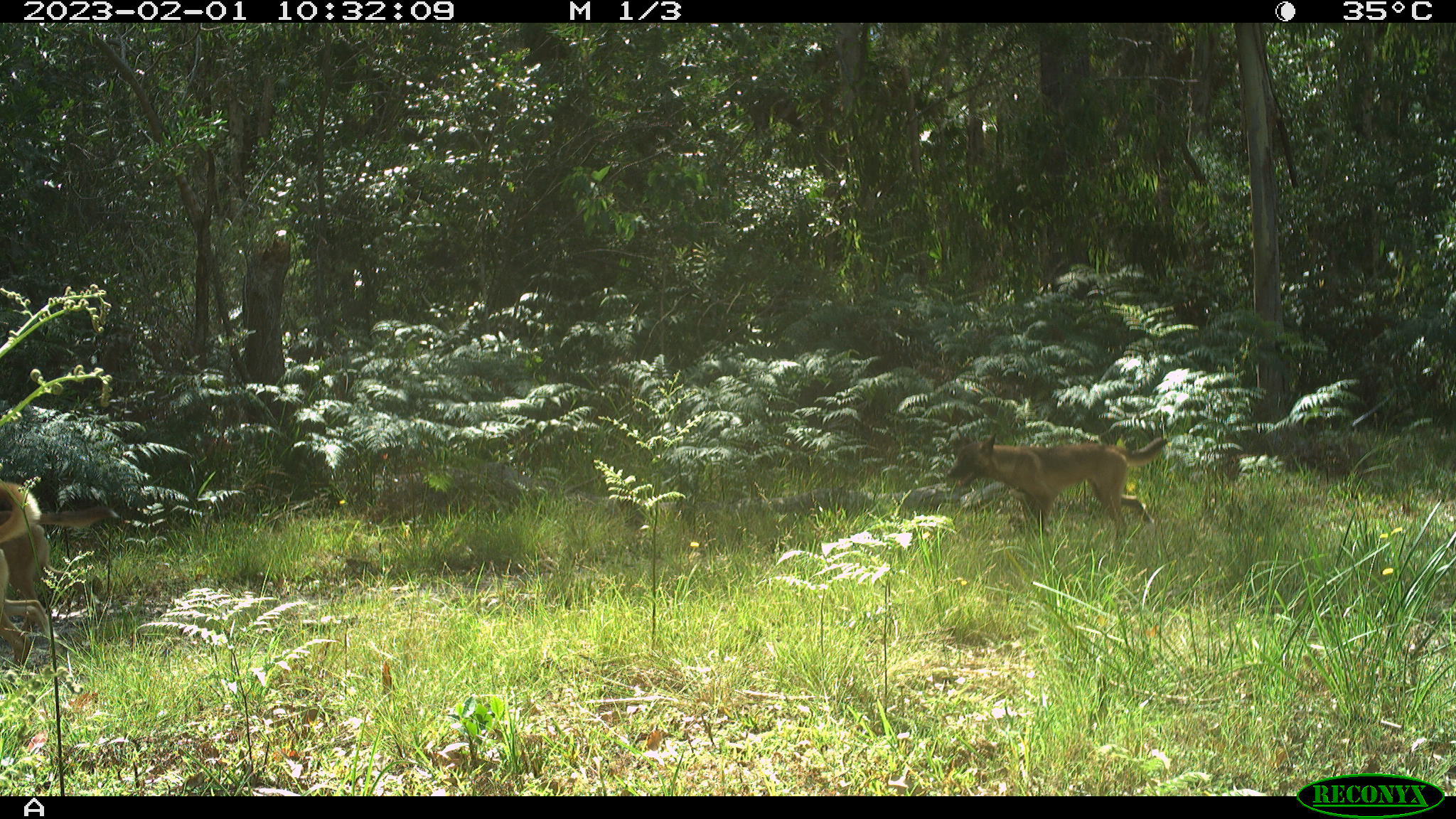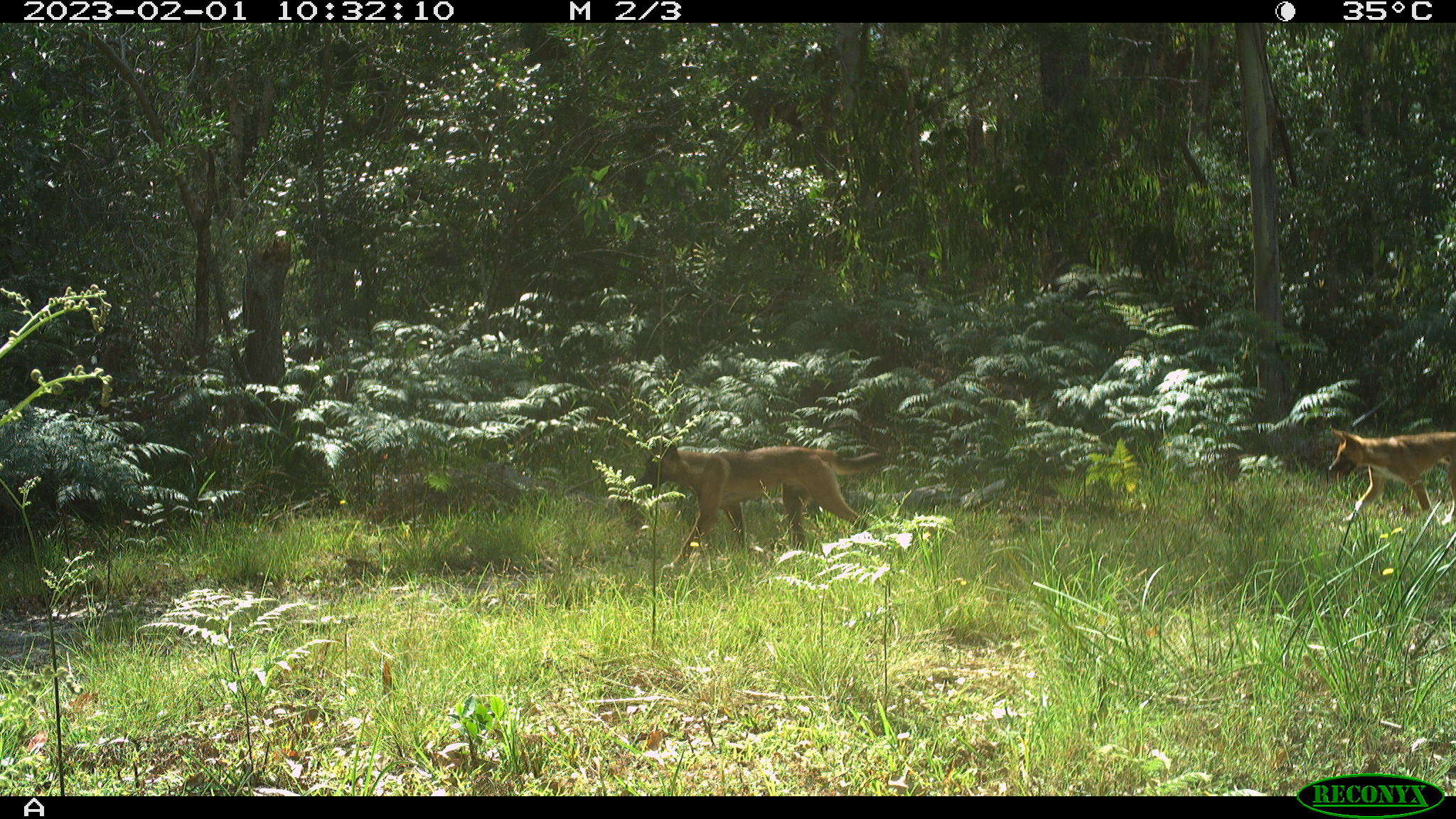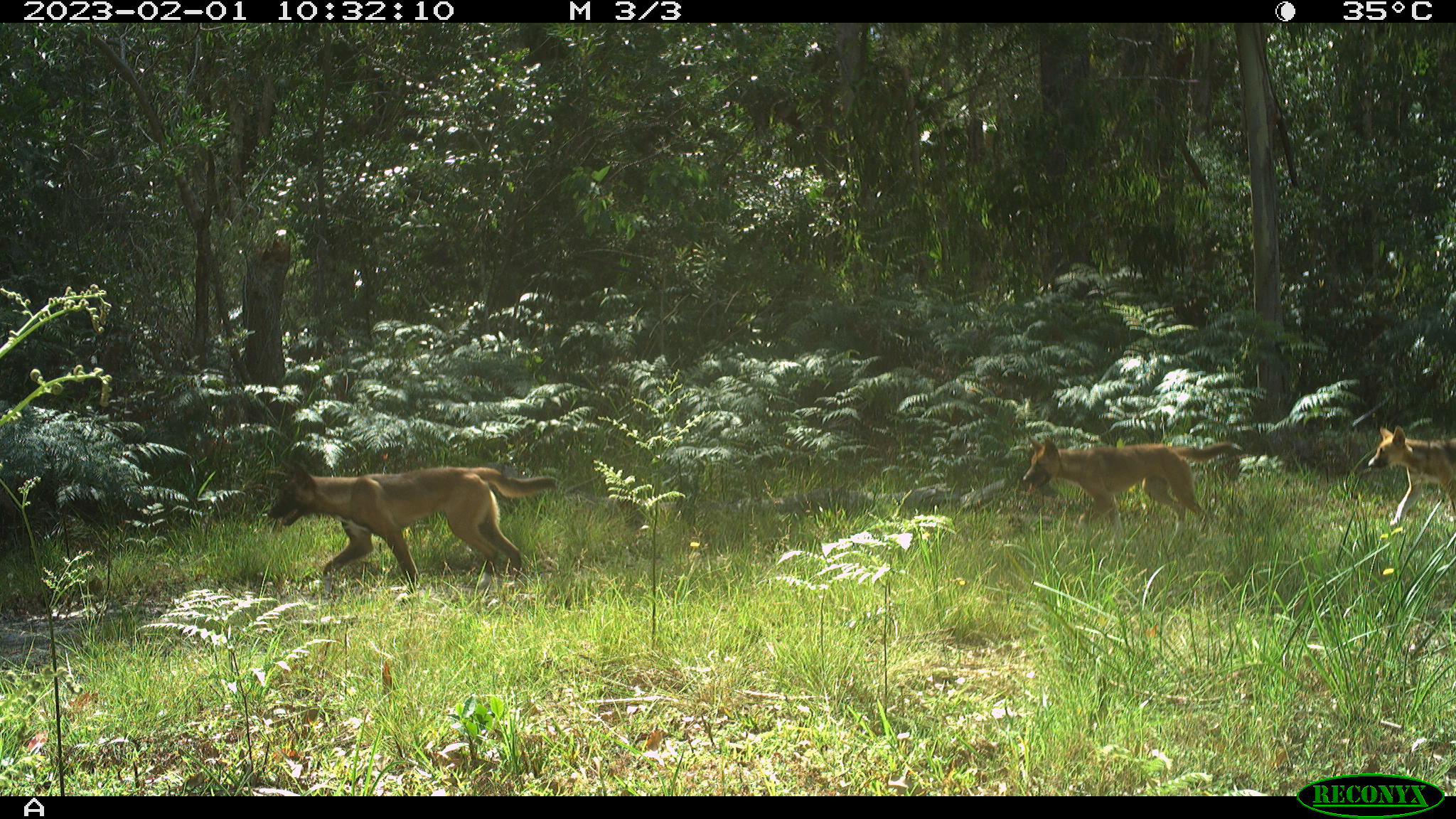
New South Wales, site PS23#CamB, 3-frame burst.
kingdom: Animalia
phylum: Chordata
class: Mammalia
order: Carnivora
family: Canidae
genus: Canis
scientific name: Canis familiaris dingo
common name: dingo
Dingo (Canis familiaris dingo).